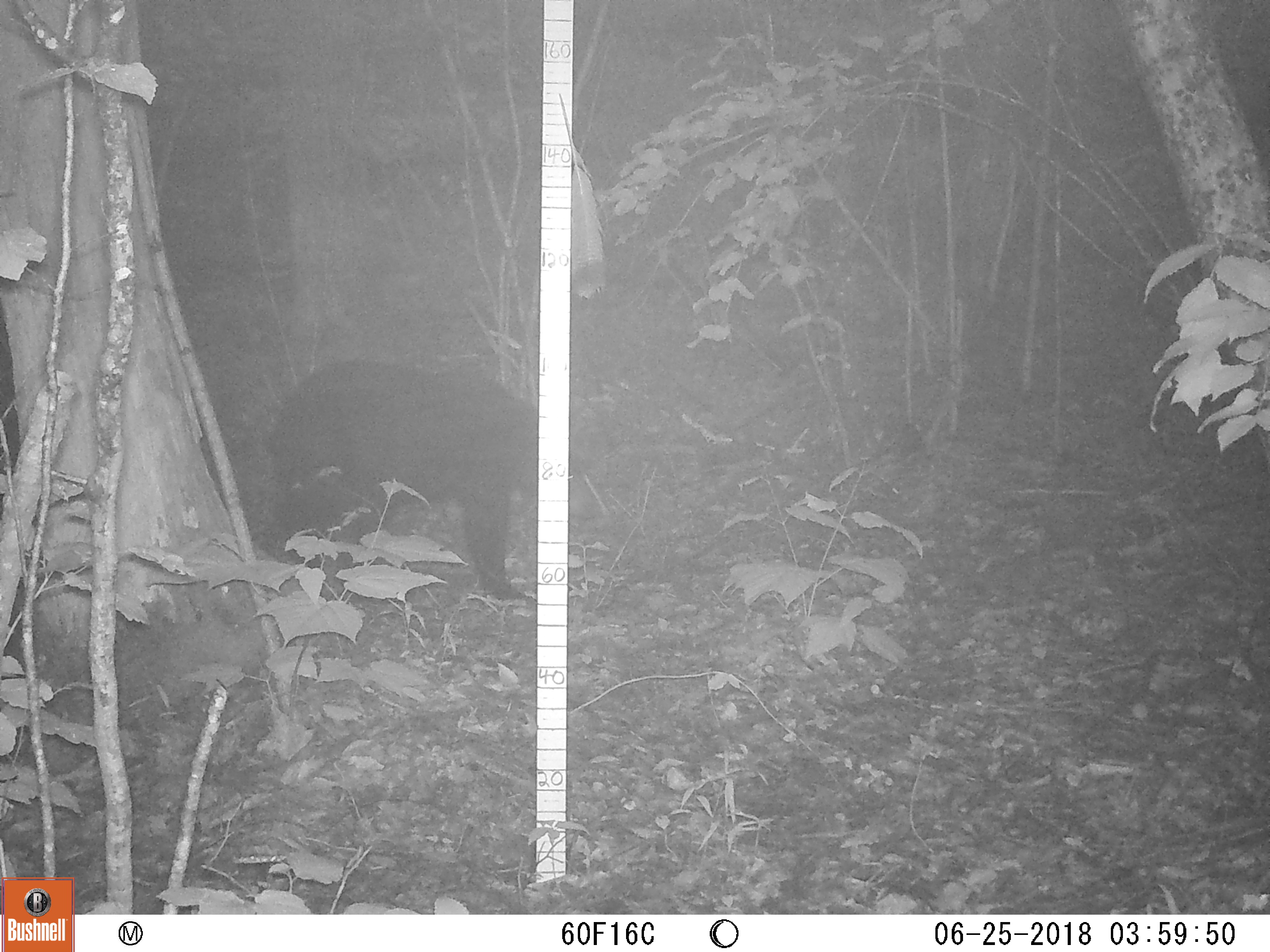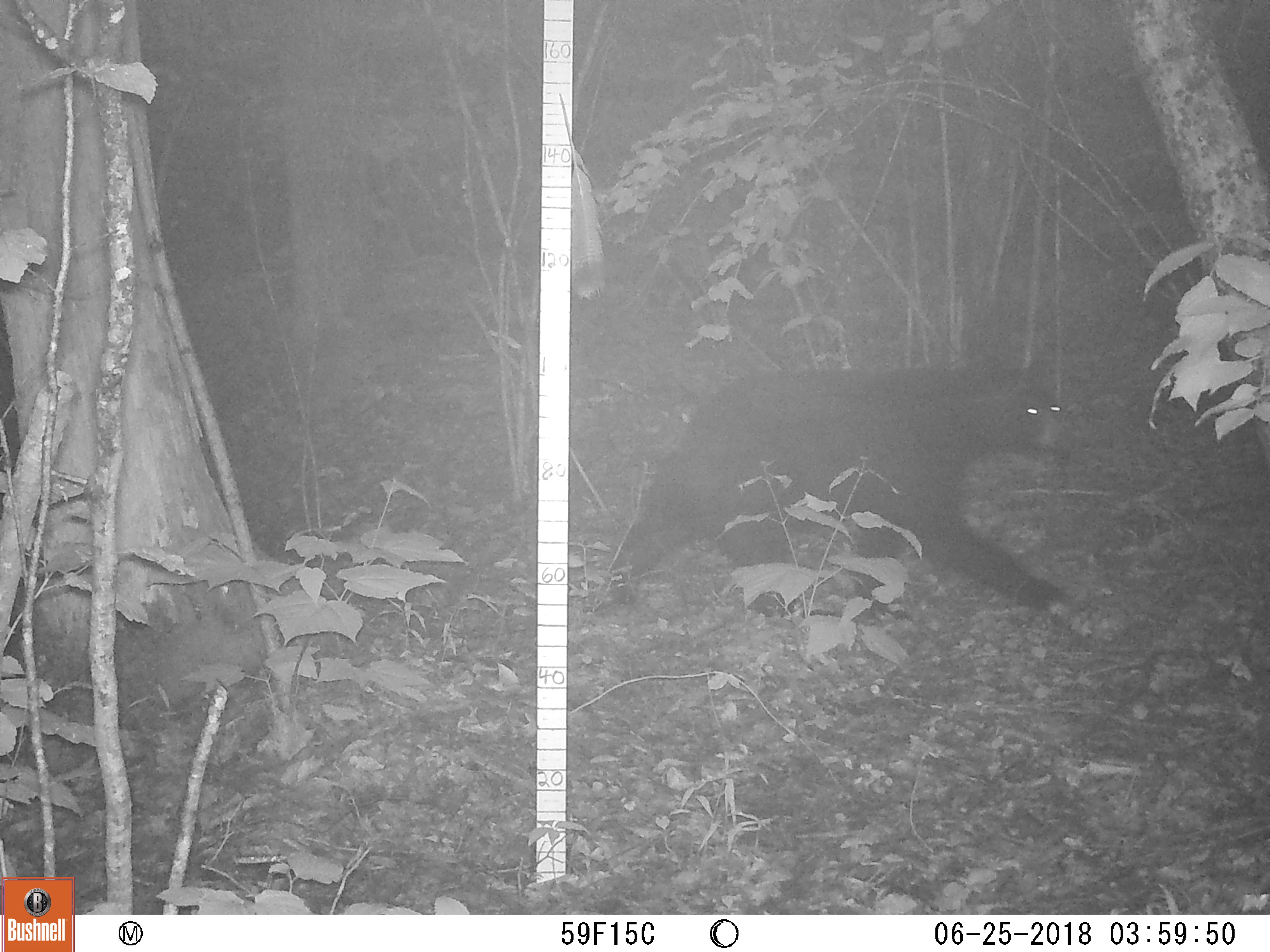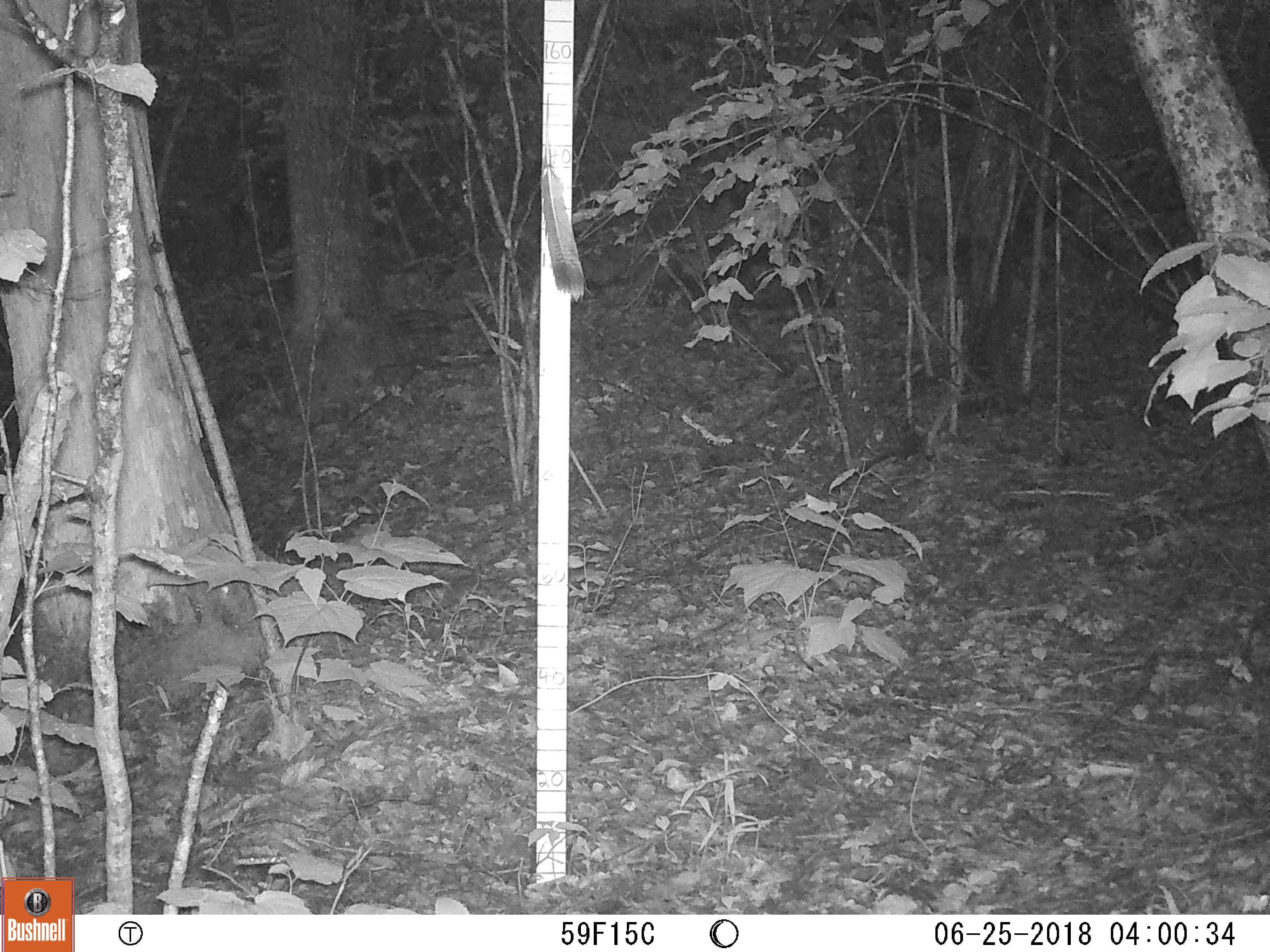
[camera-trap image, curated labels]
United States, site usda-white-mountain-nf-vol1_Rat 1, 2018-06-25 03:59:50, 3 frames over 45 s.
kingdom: Animalia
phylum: Chordata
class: Mammalia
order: Carnivora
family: Ursidae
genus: Ursus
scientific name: Ursus americanus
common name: black bear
Black bear (Ursus americanus).